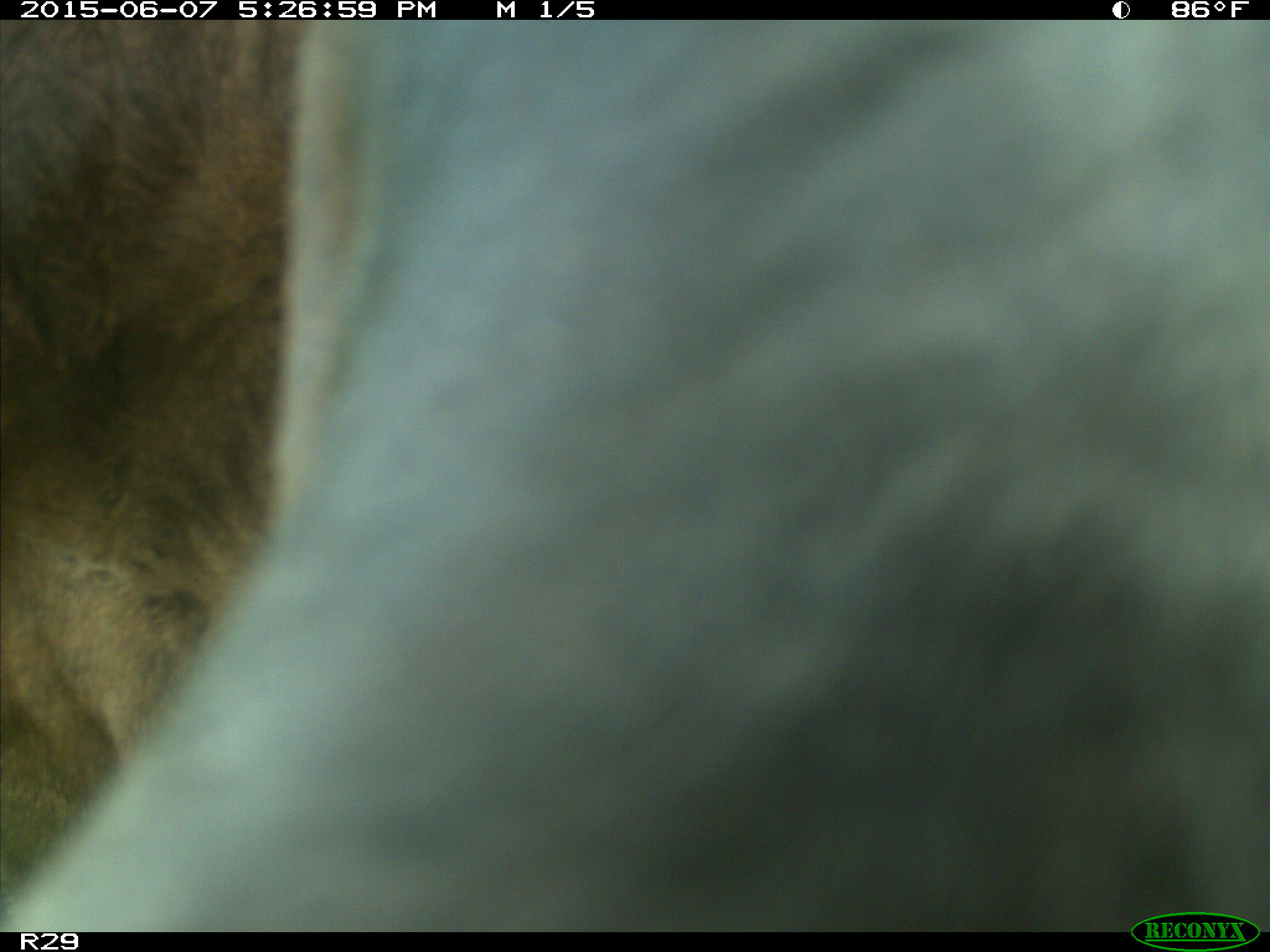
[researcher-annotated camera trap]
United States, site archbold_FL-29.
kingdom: Animalia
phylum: Chordata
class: Mammalia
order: Artiodactyla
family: Bovidae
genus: Bos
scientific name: Bos taurus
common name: domestic cow